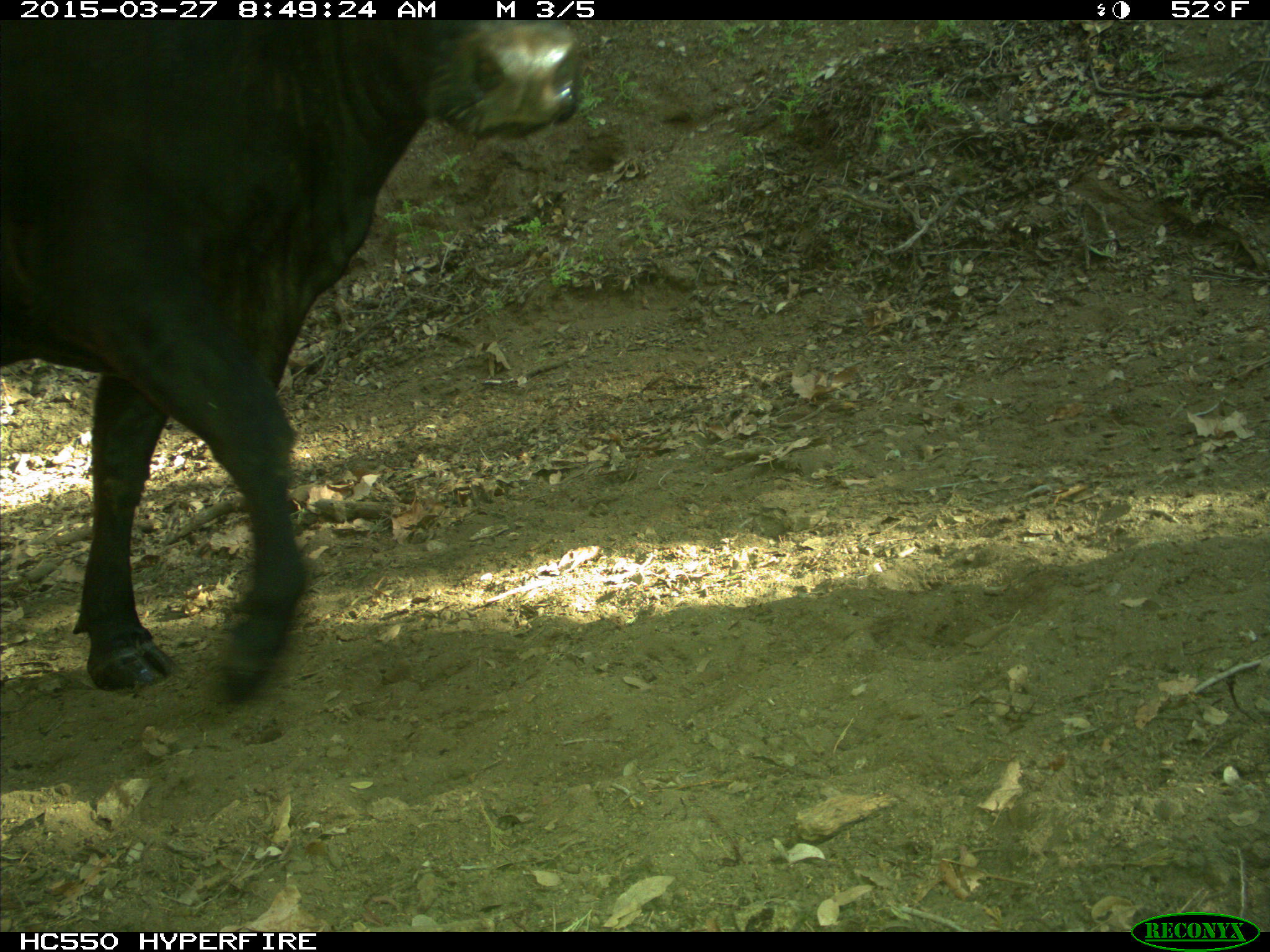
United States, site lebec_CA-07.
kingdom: Animalia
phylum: Chordata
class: Mammalia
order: Artiodactyla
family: Bovidae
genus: Bos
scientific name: Bos taurus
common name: domestic cow